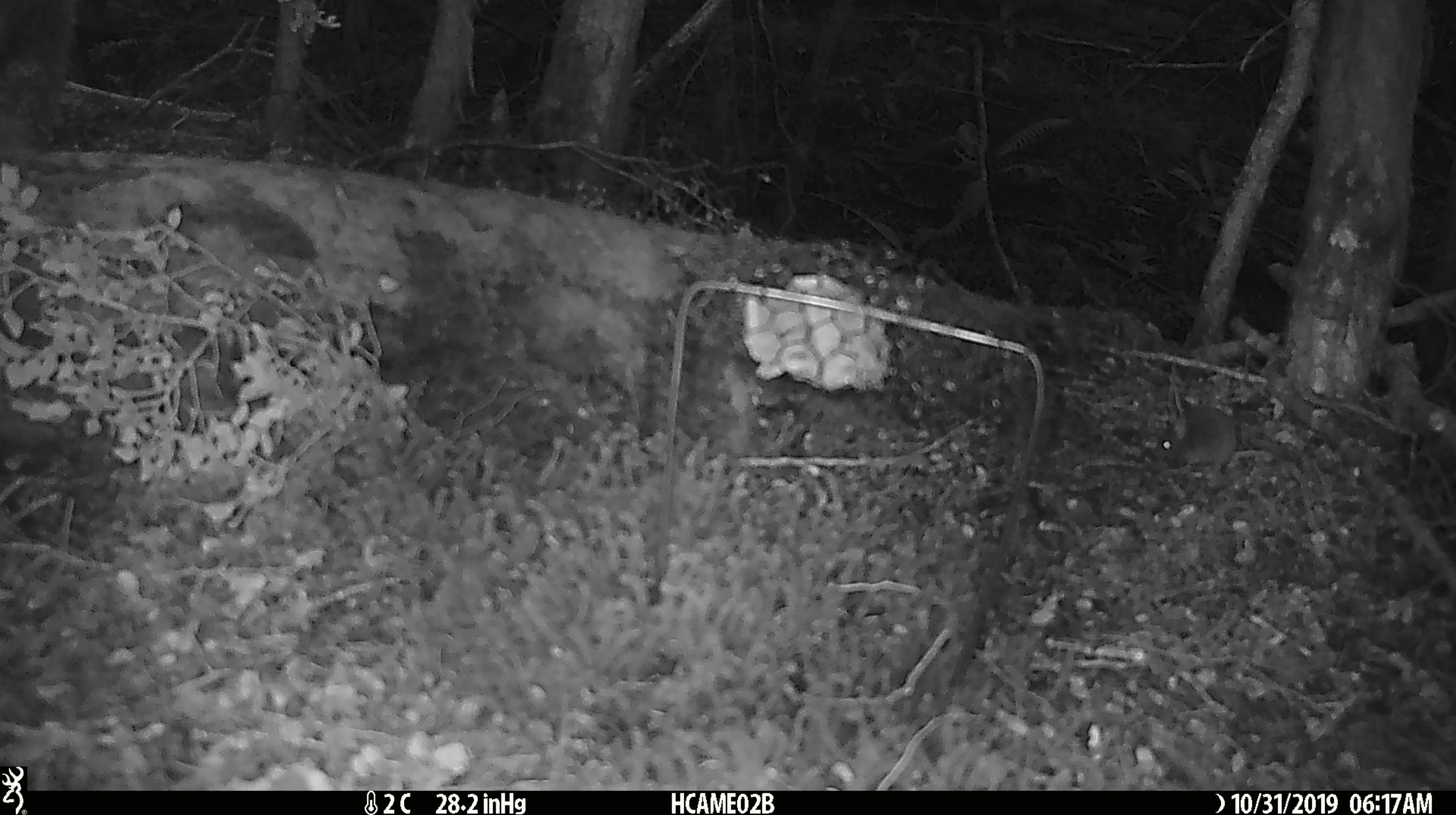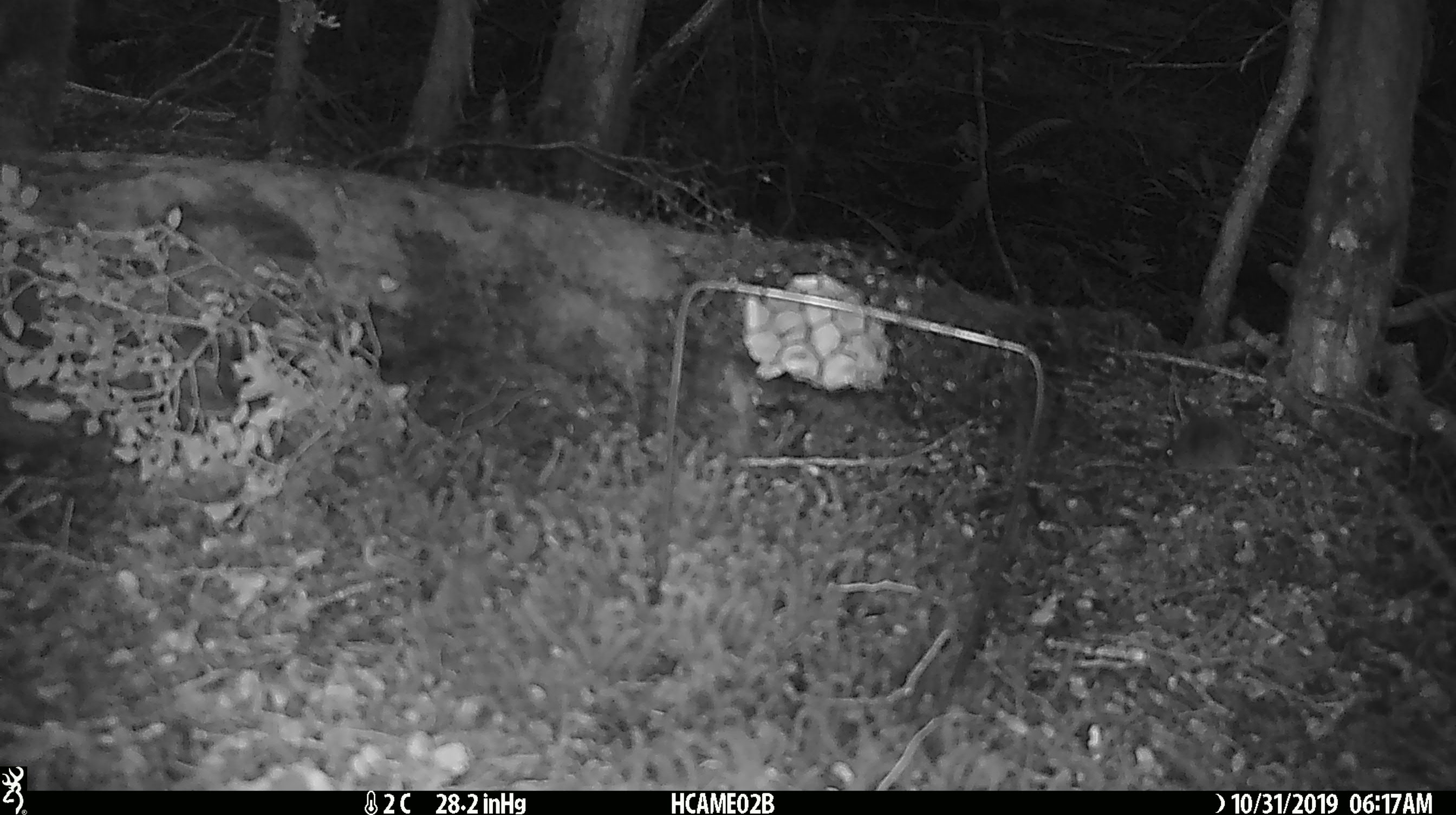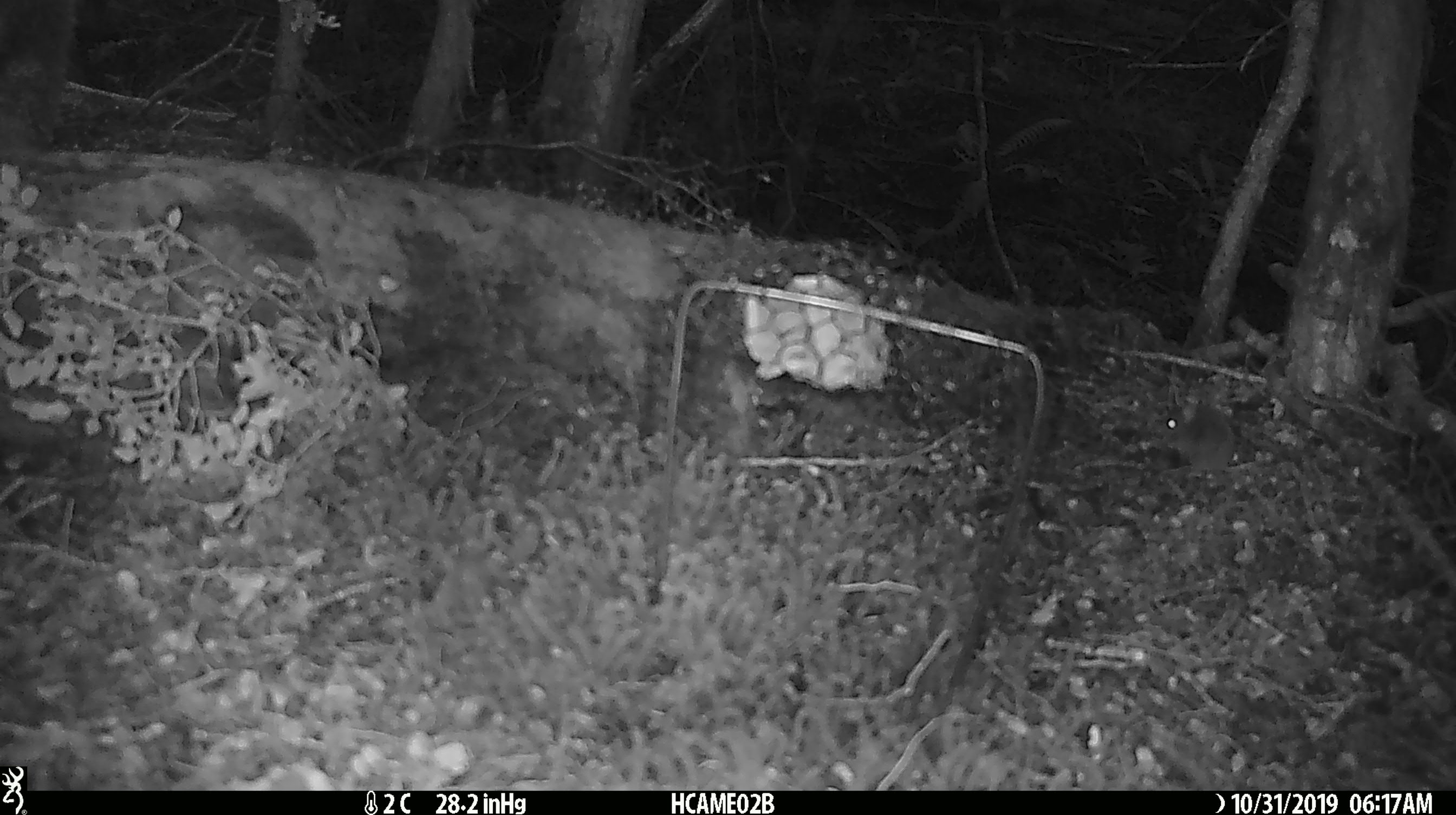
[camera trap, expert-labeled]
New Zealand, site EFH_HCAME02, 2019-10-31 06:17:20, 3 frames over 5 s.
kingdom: Animalia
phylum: Chordata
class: Mammalia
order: Rodentia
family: Muridae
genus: Mus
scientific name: Mus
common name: mouse